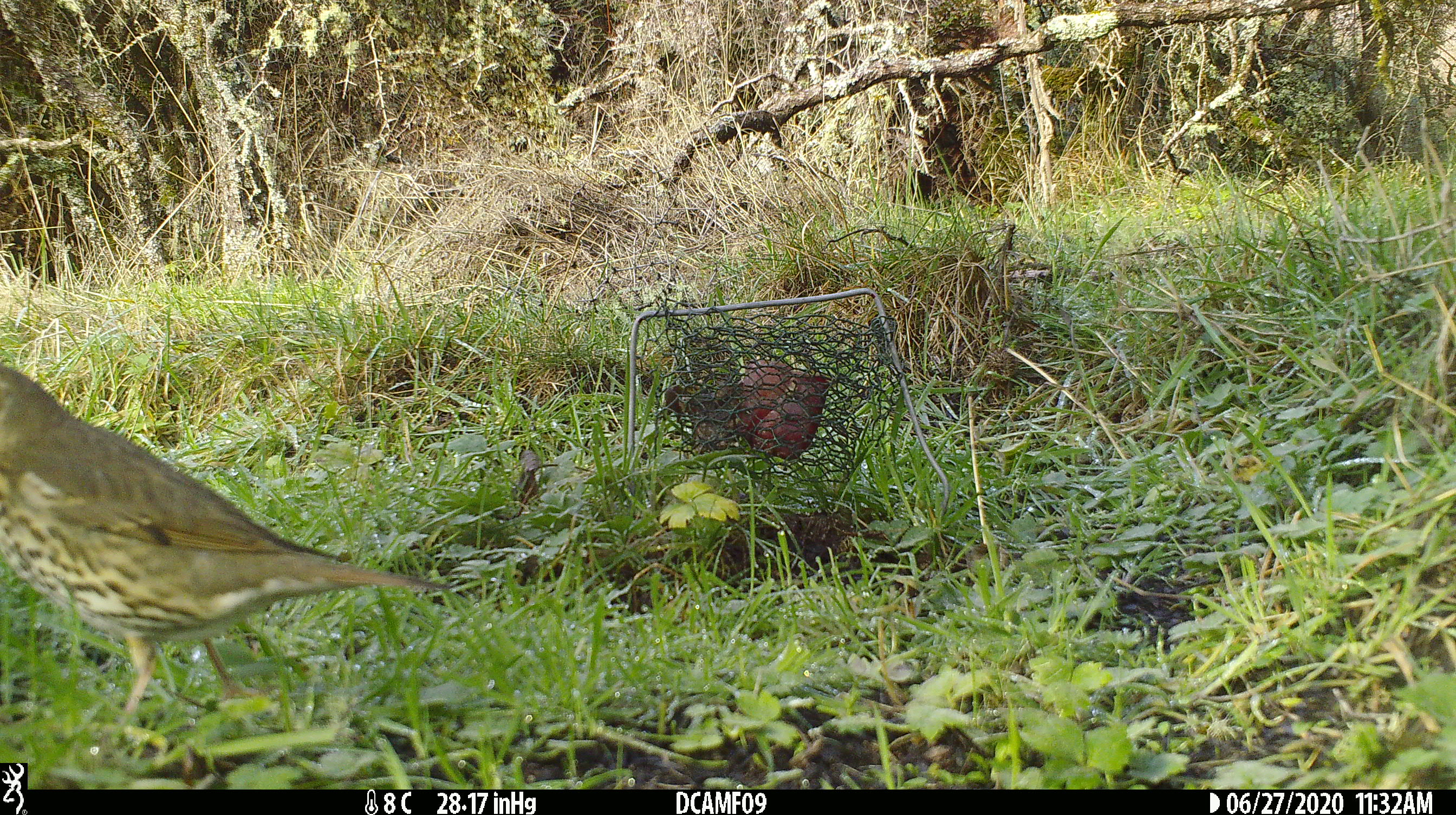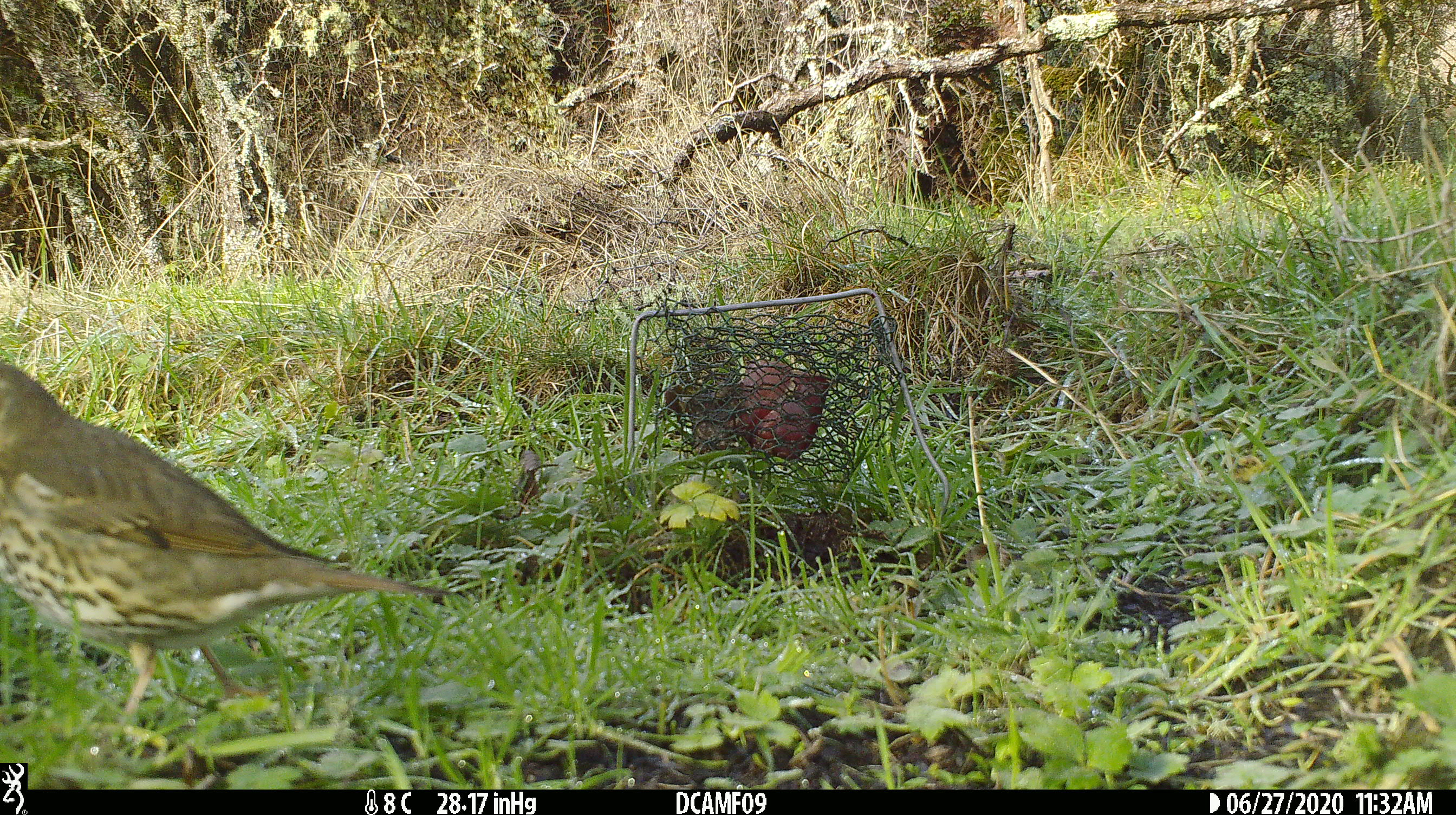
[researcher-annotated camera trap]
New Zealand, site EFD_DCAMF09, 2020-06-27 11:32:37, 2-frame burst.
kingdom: Animalia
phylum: Chordata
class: Aves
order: Passeriformes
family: Turdidae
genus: Turdus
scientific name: Turdus philomelos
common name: song thrush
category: thrush